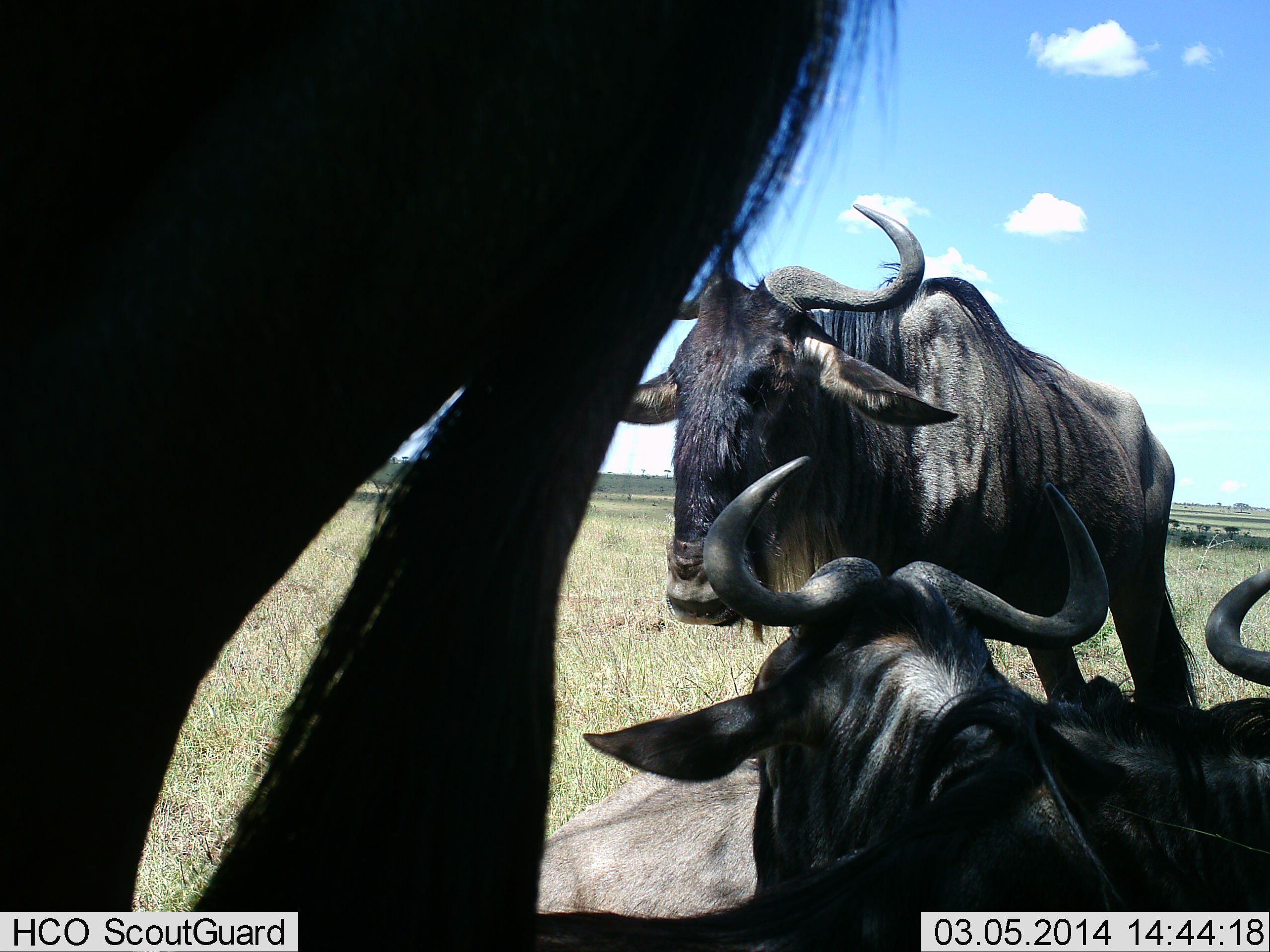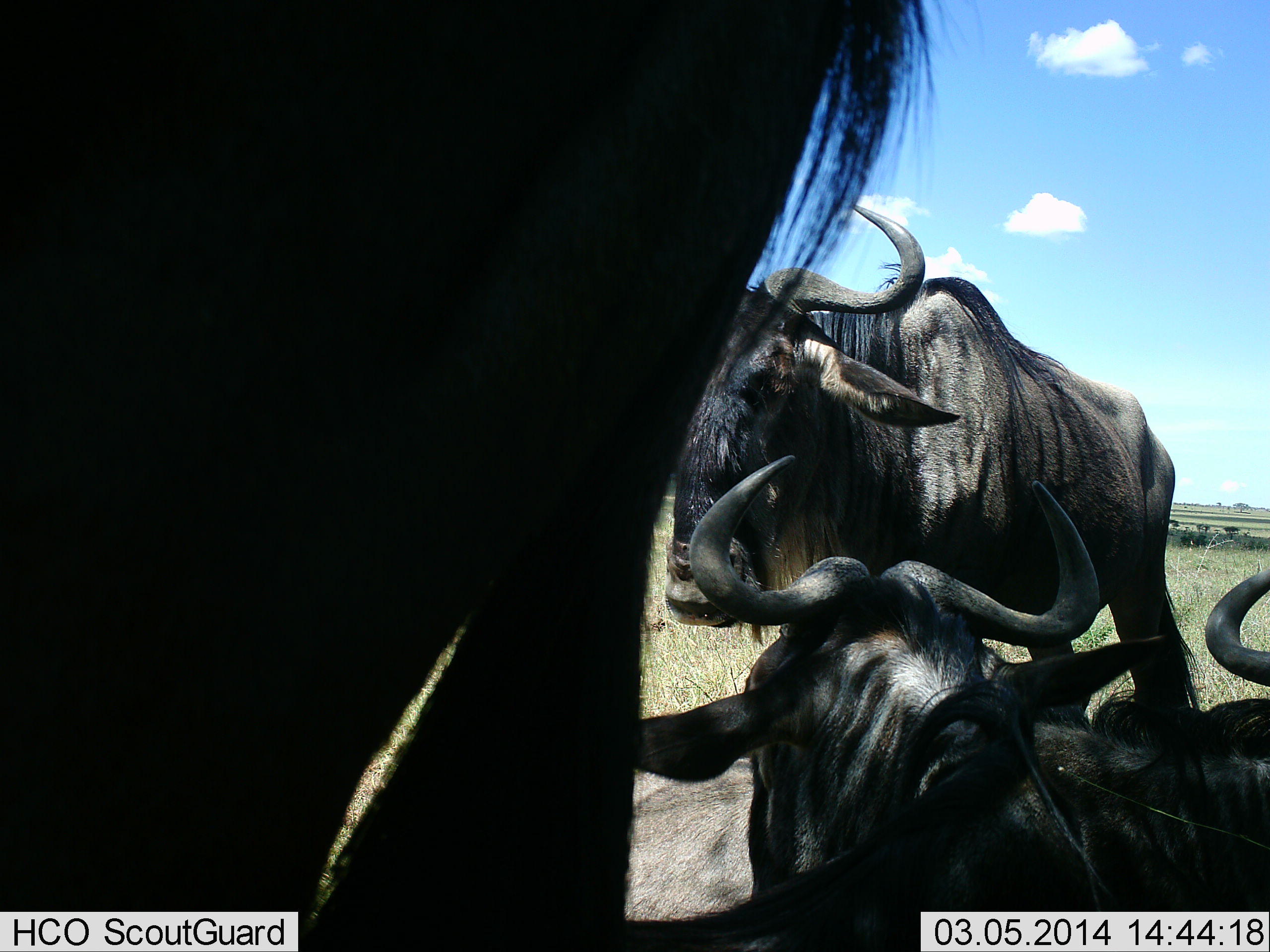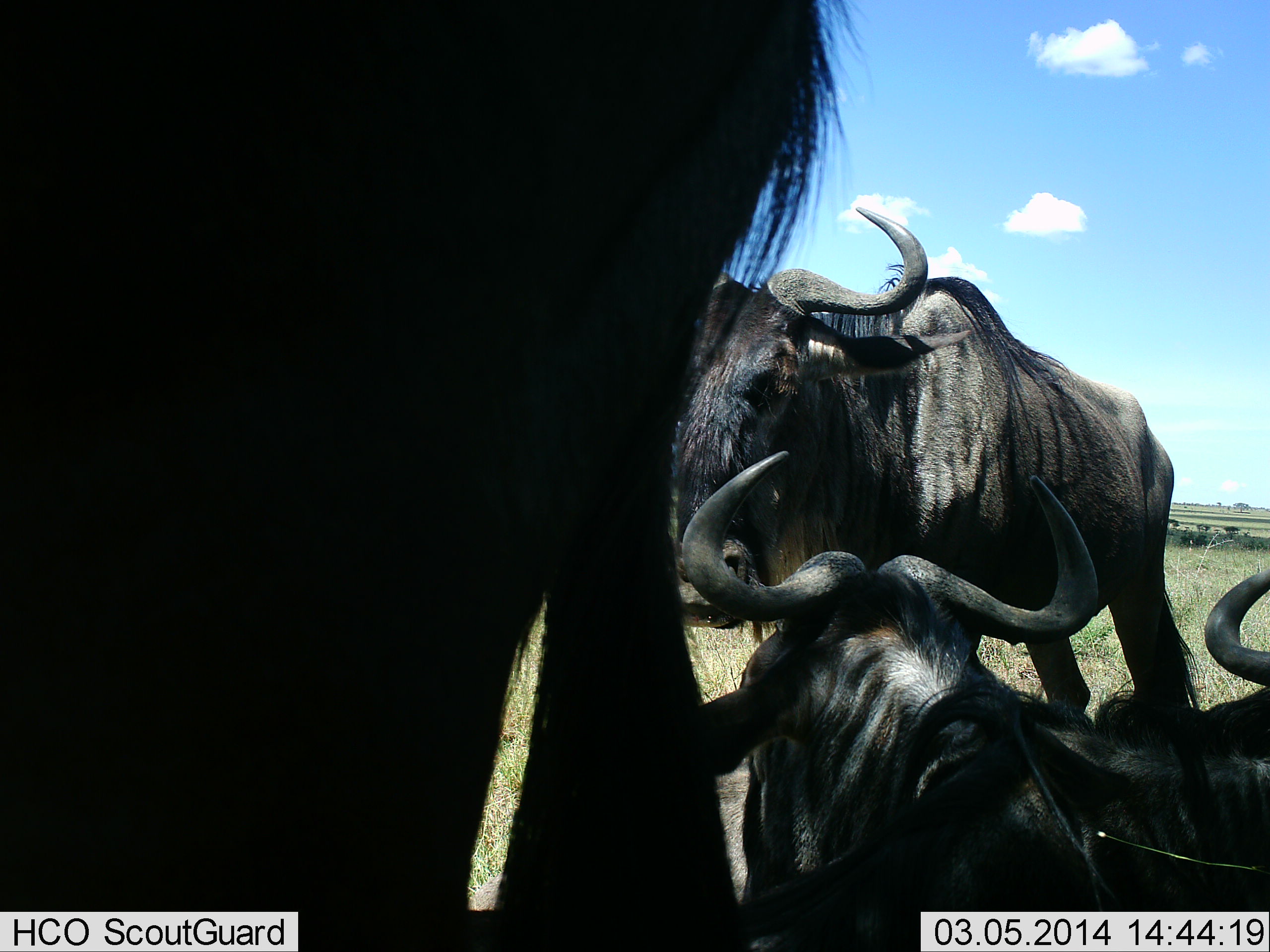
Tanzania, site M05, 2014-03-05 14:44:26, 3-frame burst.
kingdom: Animalia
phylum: Chordata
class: Mammalia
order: Artiodactyla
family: Bovidae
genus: Connochaetes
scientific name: Connochaetes taurinus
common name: blue wildebeest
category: wildebeest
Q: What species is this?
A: Wildebeest (blue wildebeest) (Connochaetes taurinus).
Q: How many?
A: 4.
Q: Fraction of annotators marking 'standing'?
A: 80%.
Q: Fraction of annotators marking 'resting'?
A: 90%.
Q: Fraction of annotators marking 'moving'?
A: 0%.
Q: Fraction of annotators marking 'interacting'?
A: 0%.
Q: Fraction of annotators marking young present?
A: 0%.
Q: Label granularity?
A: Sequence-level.